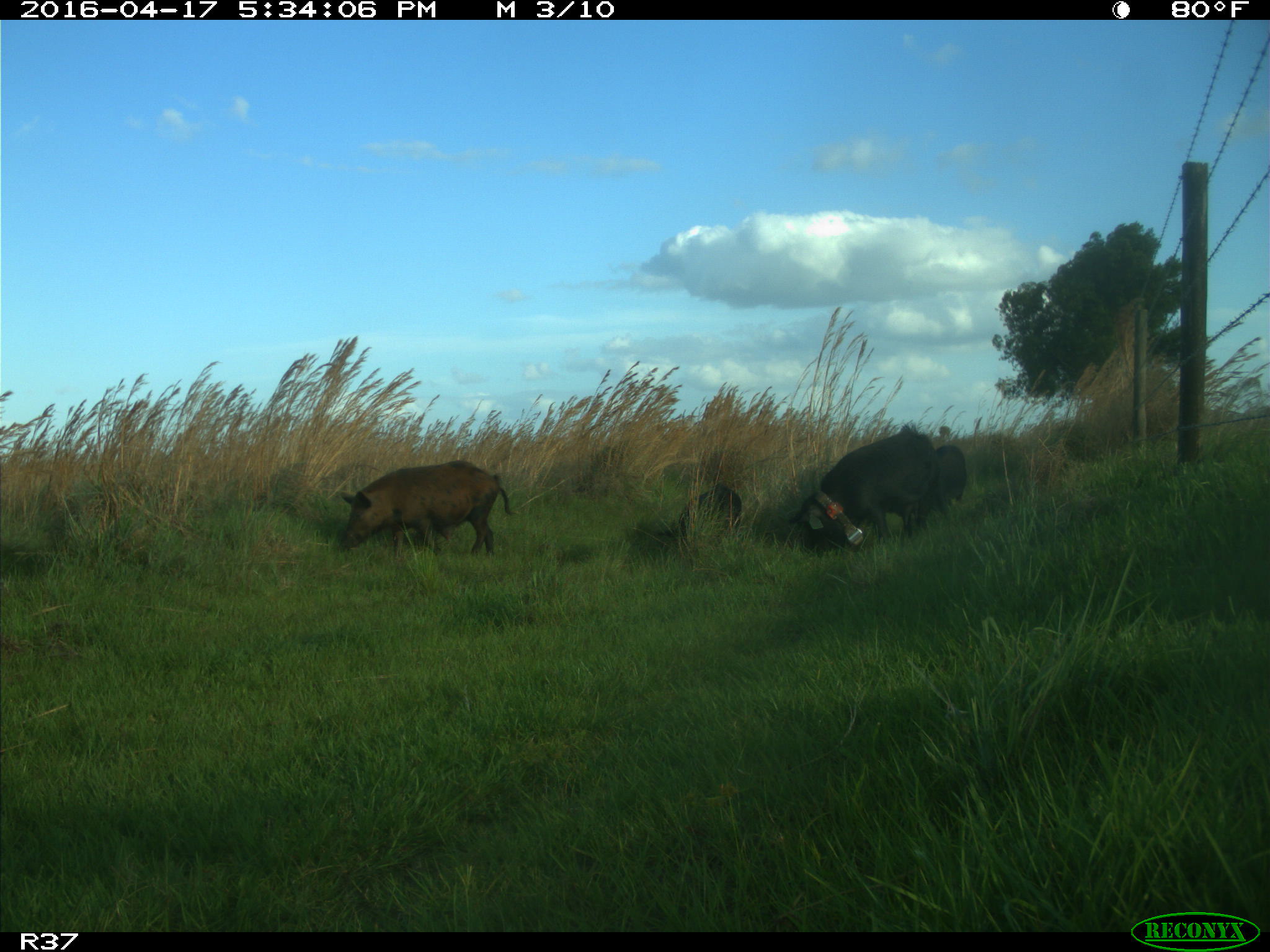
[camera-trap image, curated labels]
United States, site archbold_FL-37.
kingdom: Animalia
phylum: Chordata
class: Mammalia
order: Artiodactyla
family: Suidae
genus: Sus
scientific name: Sus scrofa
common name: wild boar